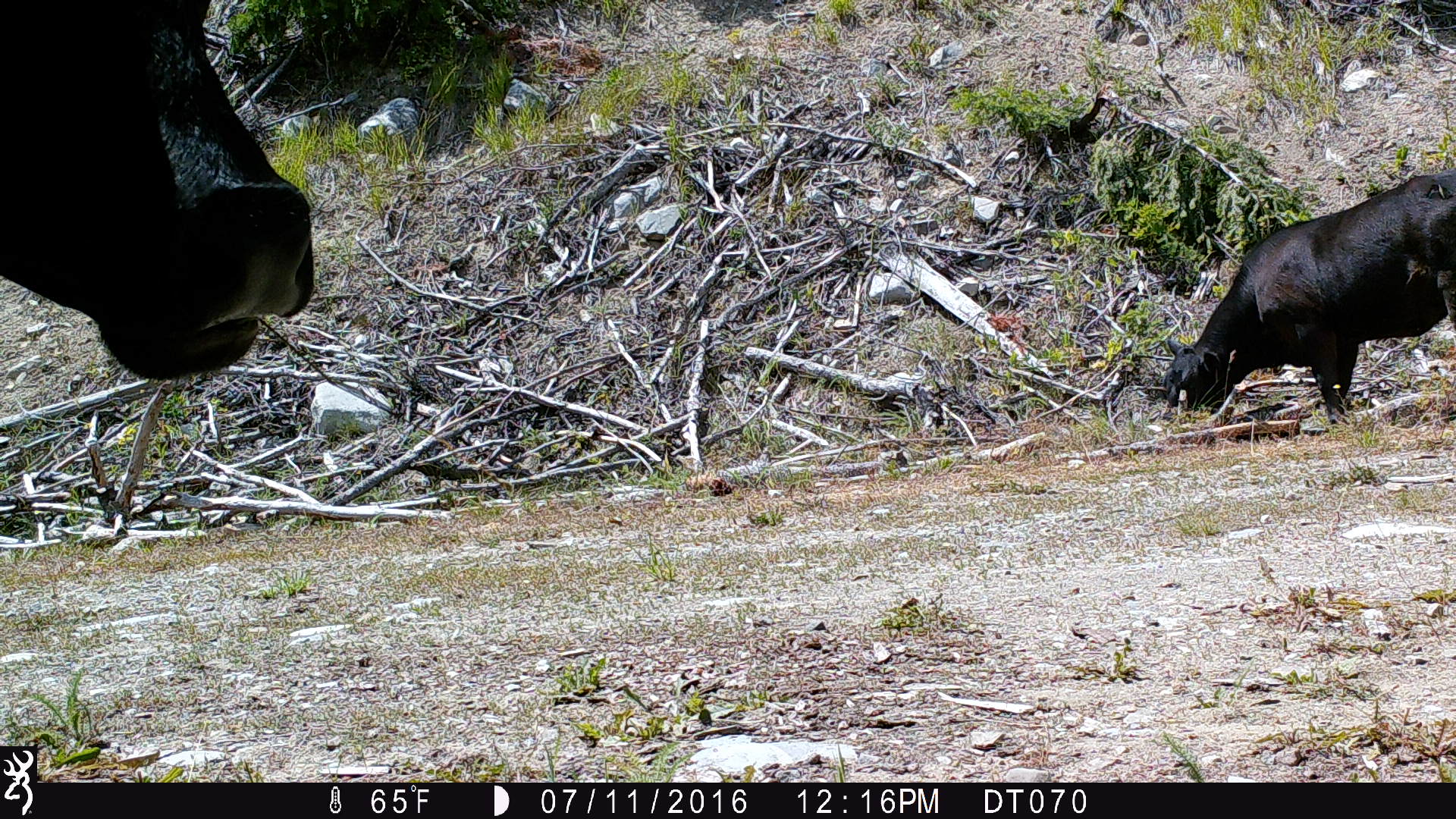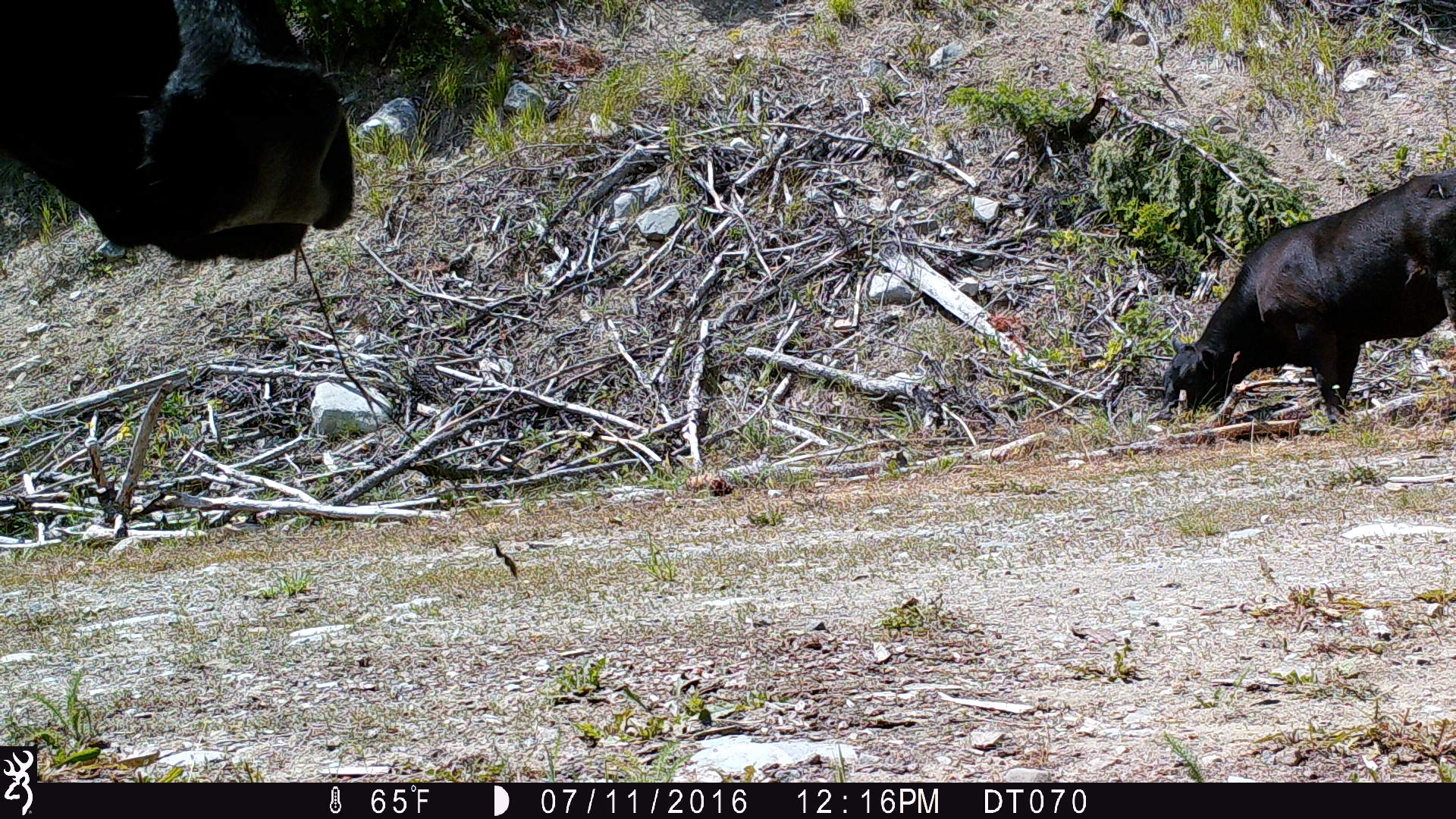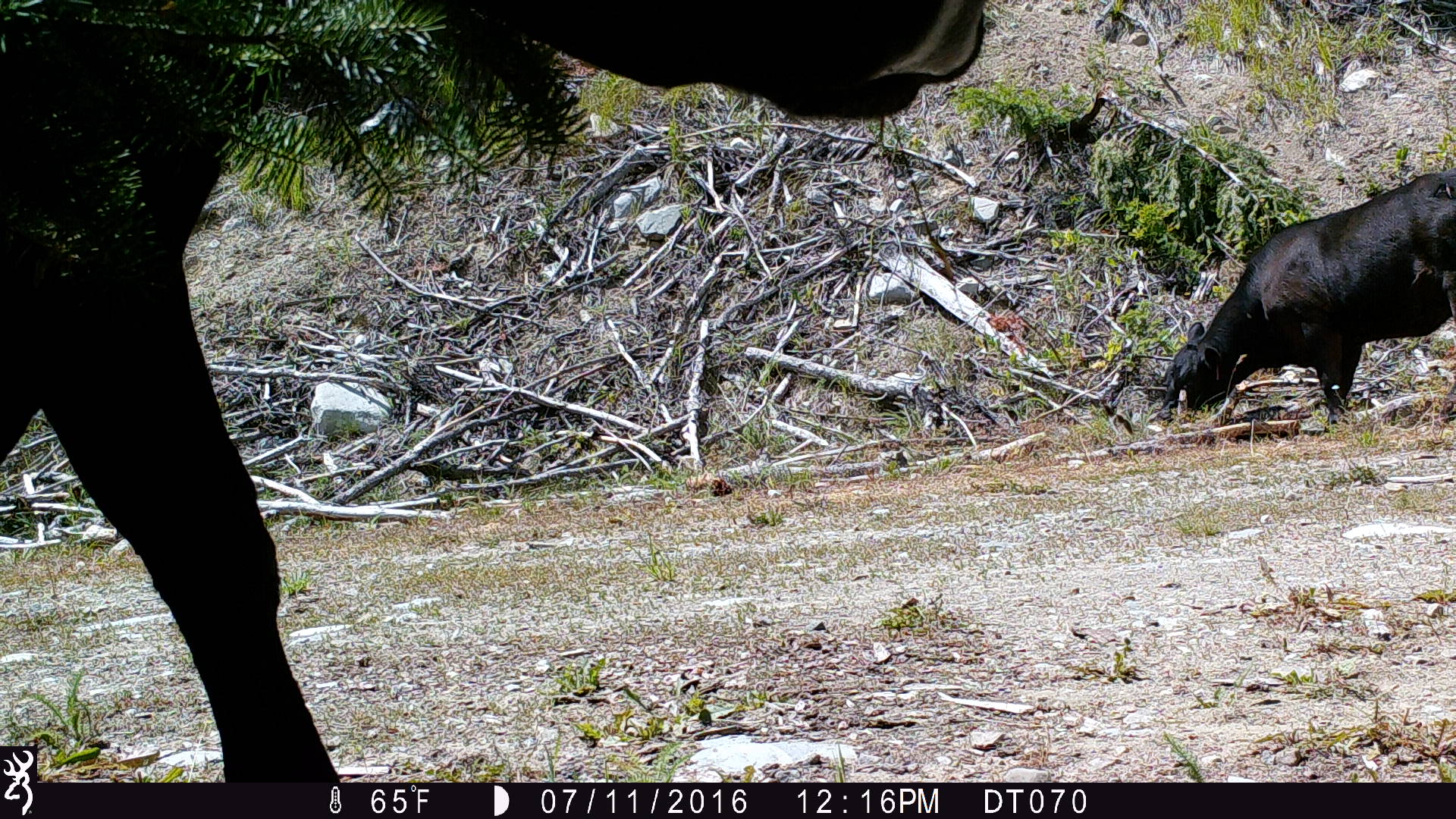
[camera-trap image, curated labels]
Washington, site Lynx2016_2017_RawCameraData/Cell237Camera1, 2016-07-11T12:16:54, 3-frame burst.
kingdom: Animalia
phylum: Chordata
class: Mammalia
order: Artiodactyla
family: Bovidae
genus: Bos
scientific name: Bos taurus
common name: domestic cattle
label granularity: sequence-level